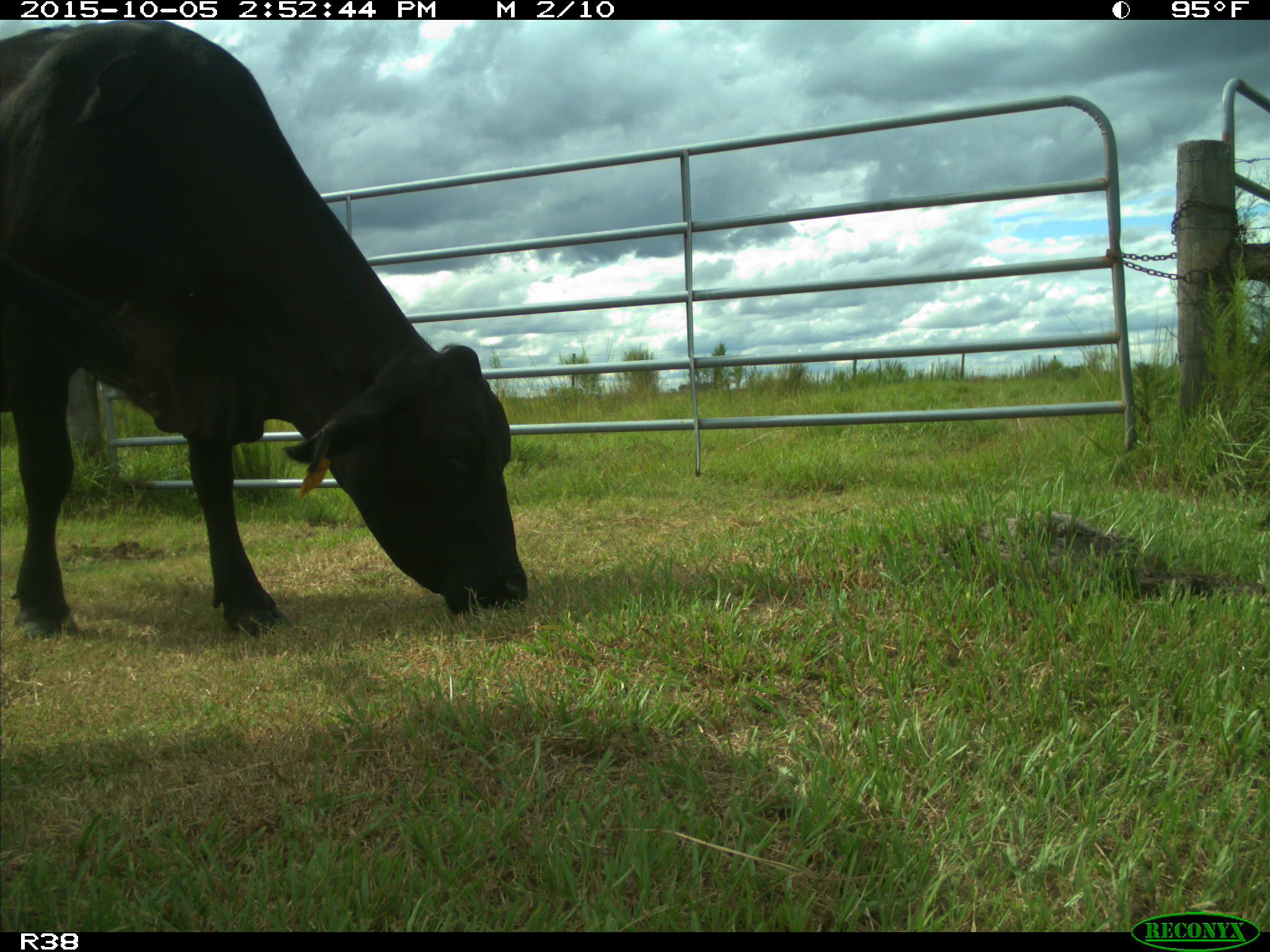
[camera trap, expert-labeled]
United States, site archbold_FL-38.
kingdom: Animalia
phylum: Chordata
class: Mammalia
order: Artiodactyla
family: Bovidae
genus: Bos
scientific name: Bos taurus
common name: domestic cow